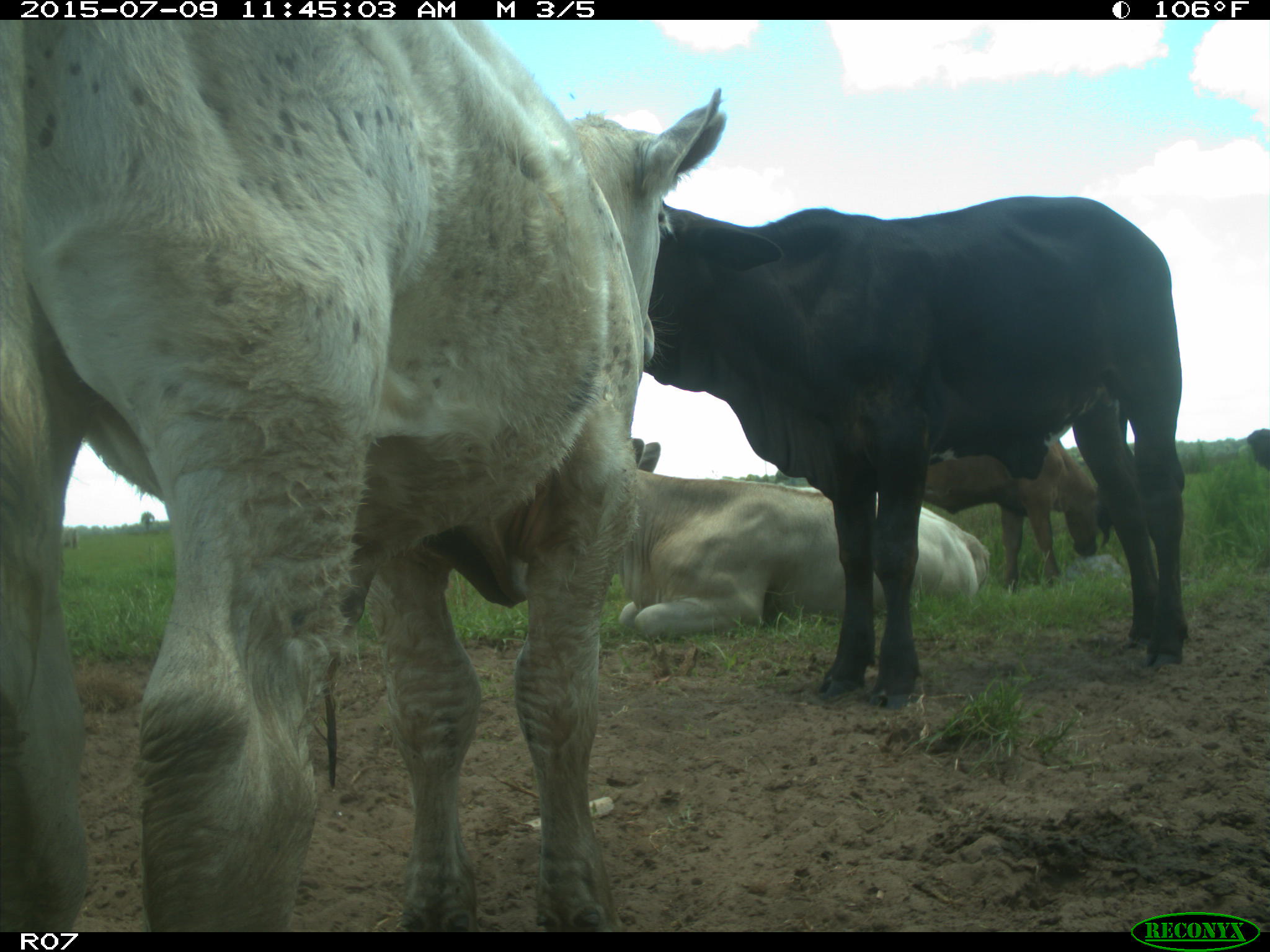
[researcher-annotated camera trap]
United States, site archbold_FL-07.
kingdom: Animalia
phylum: Chordata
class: Mammalia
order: Artiodactyla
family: Bovidae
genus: Bos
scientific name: Bos taurus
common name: domestic cow